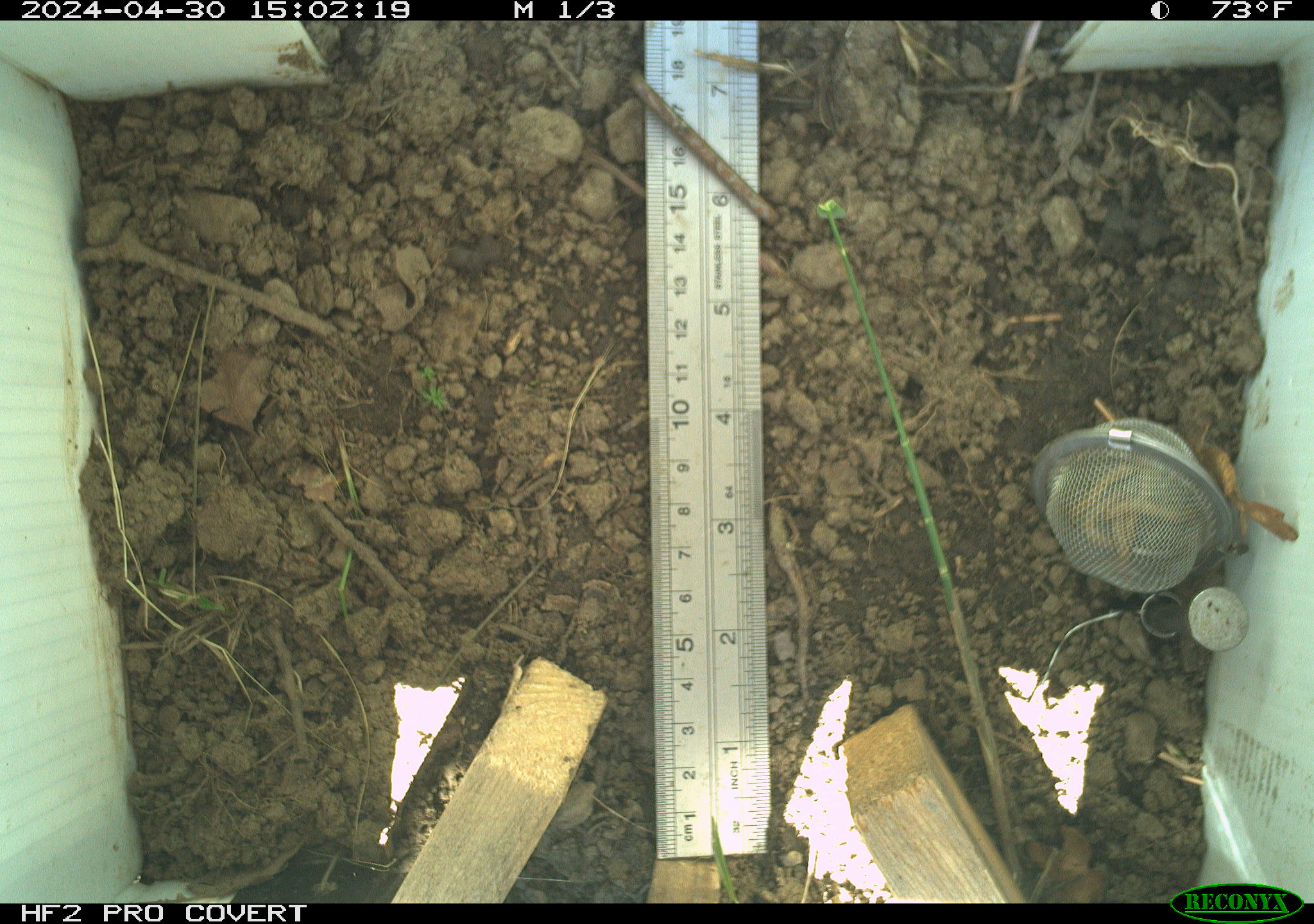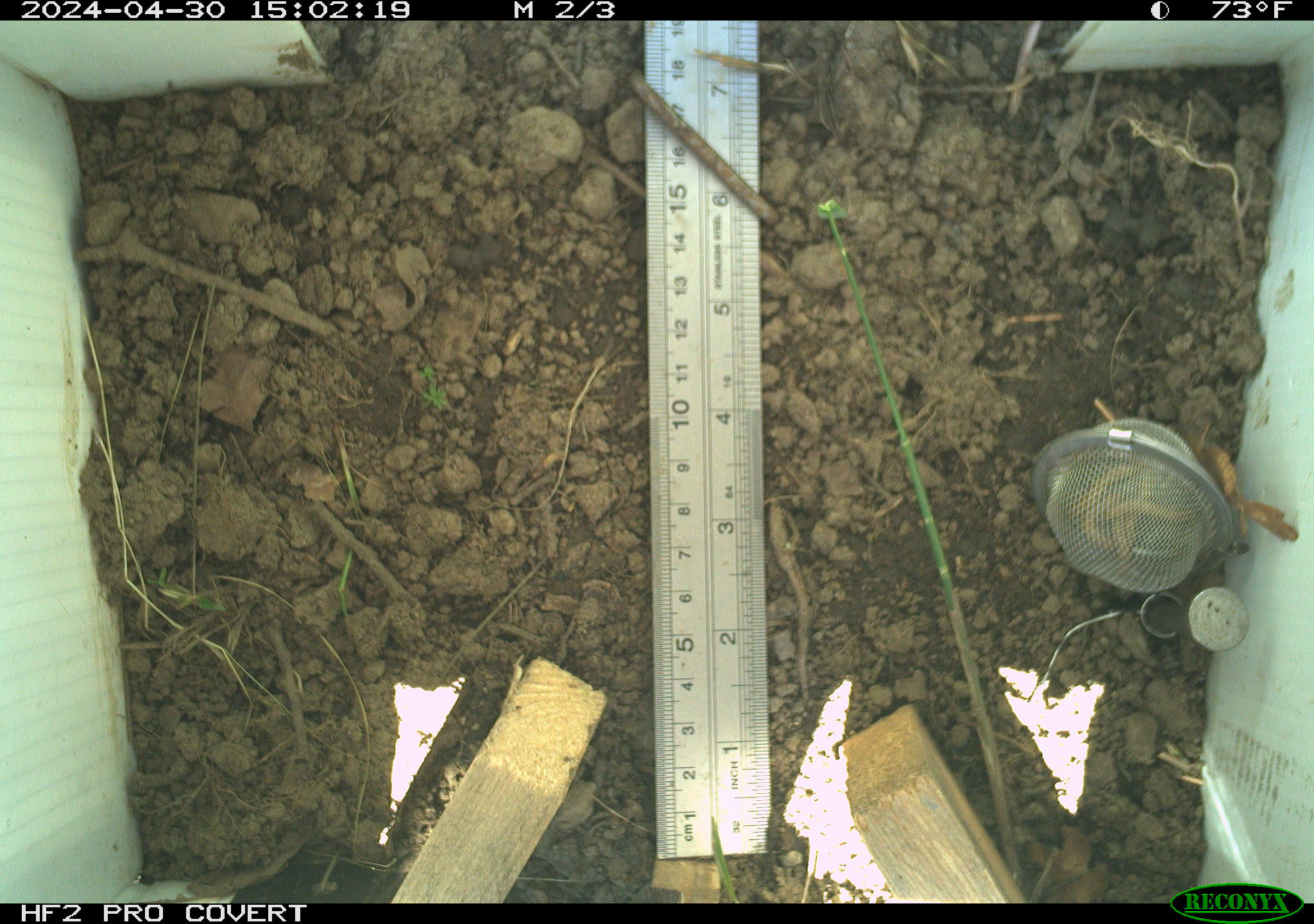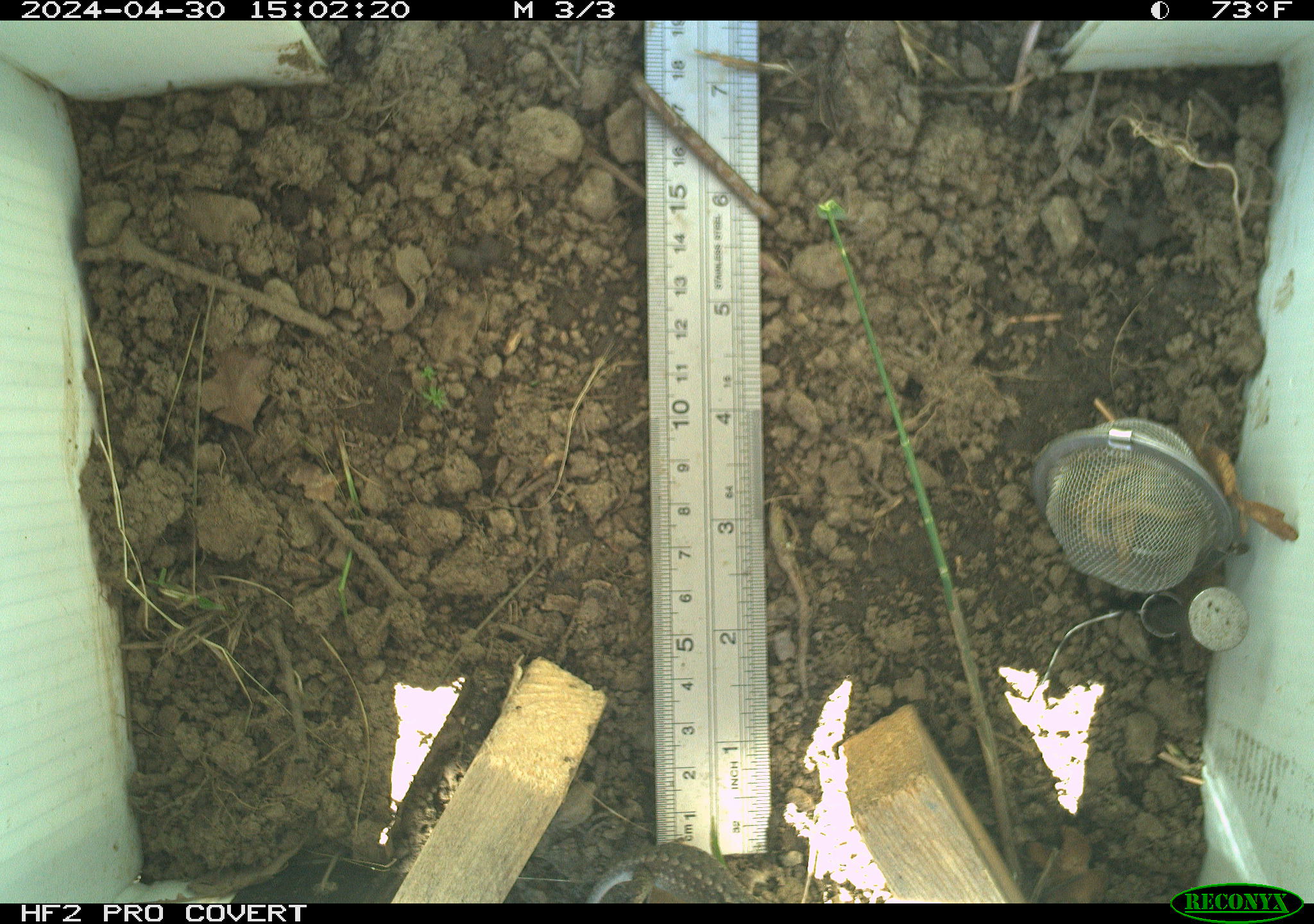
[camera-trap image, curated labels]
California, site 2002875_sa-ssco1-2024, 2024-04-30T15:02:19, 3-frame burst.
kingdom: Animalia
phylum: Chordata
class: Reptilia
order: Squamata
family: Phrynosomatidae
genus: Sceloporus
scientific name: Sceloporus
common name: spiny lizards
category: sceloporus species